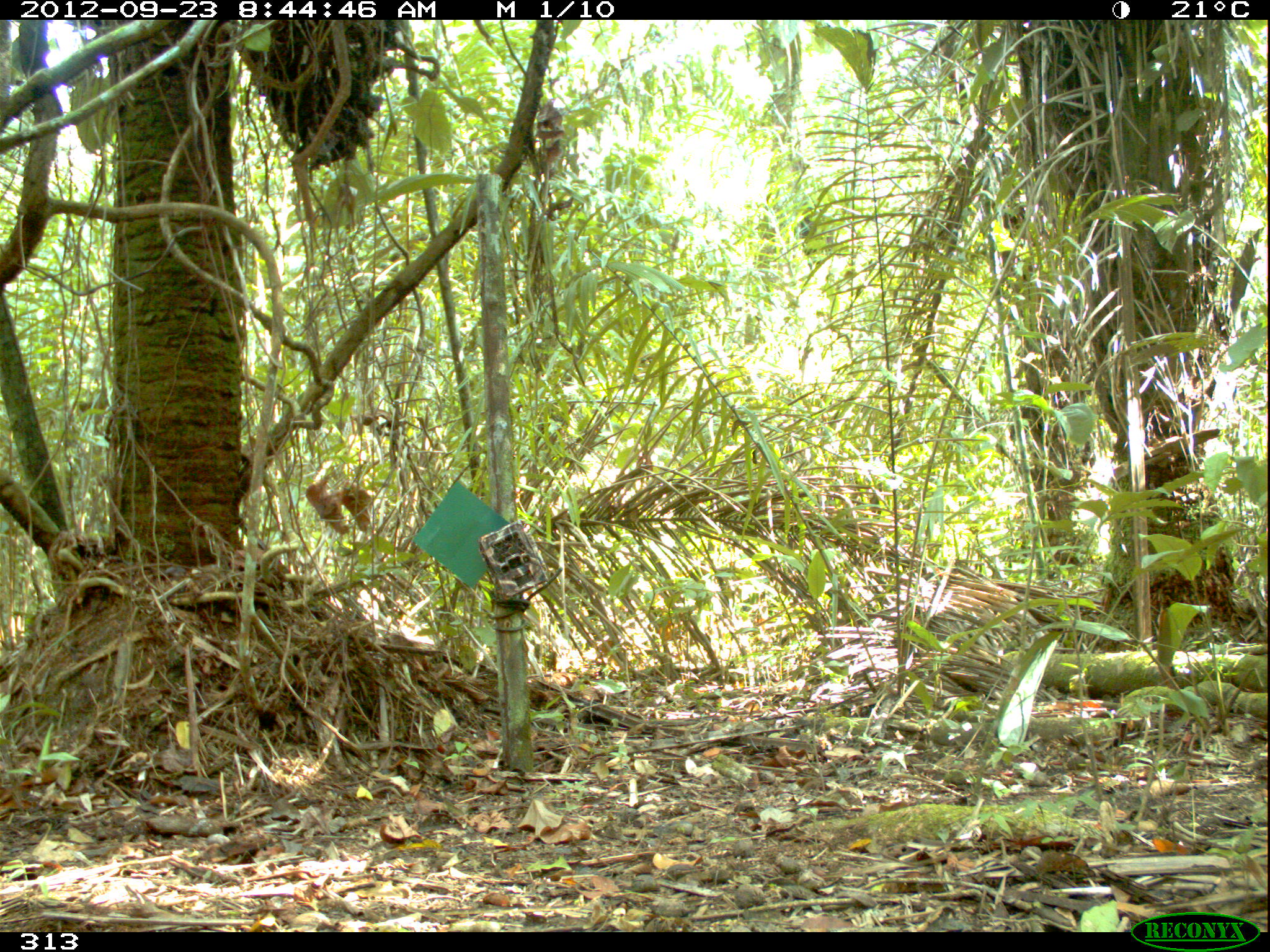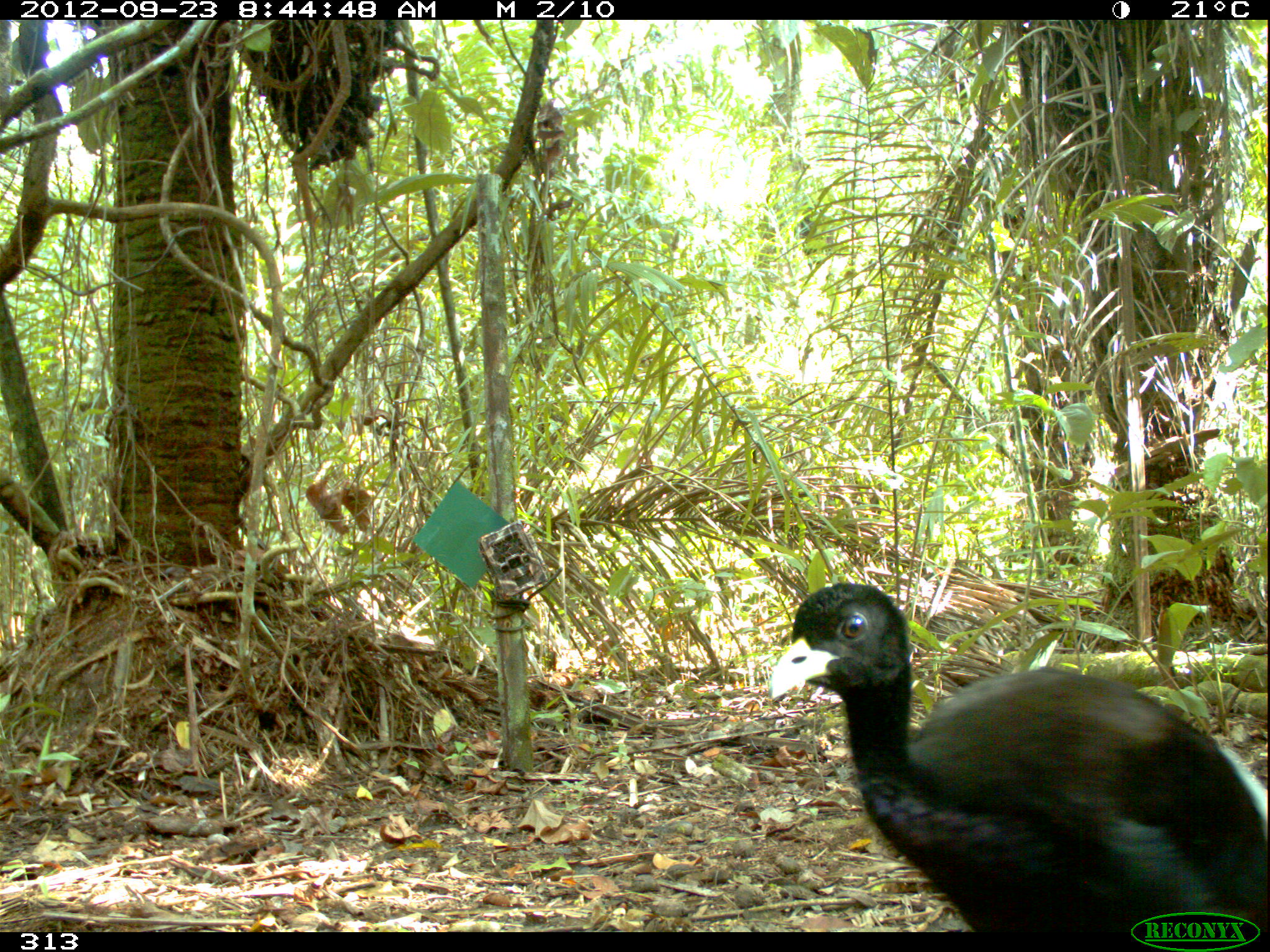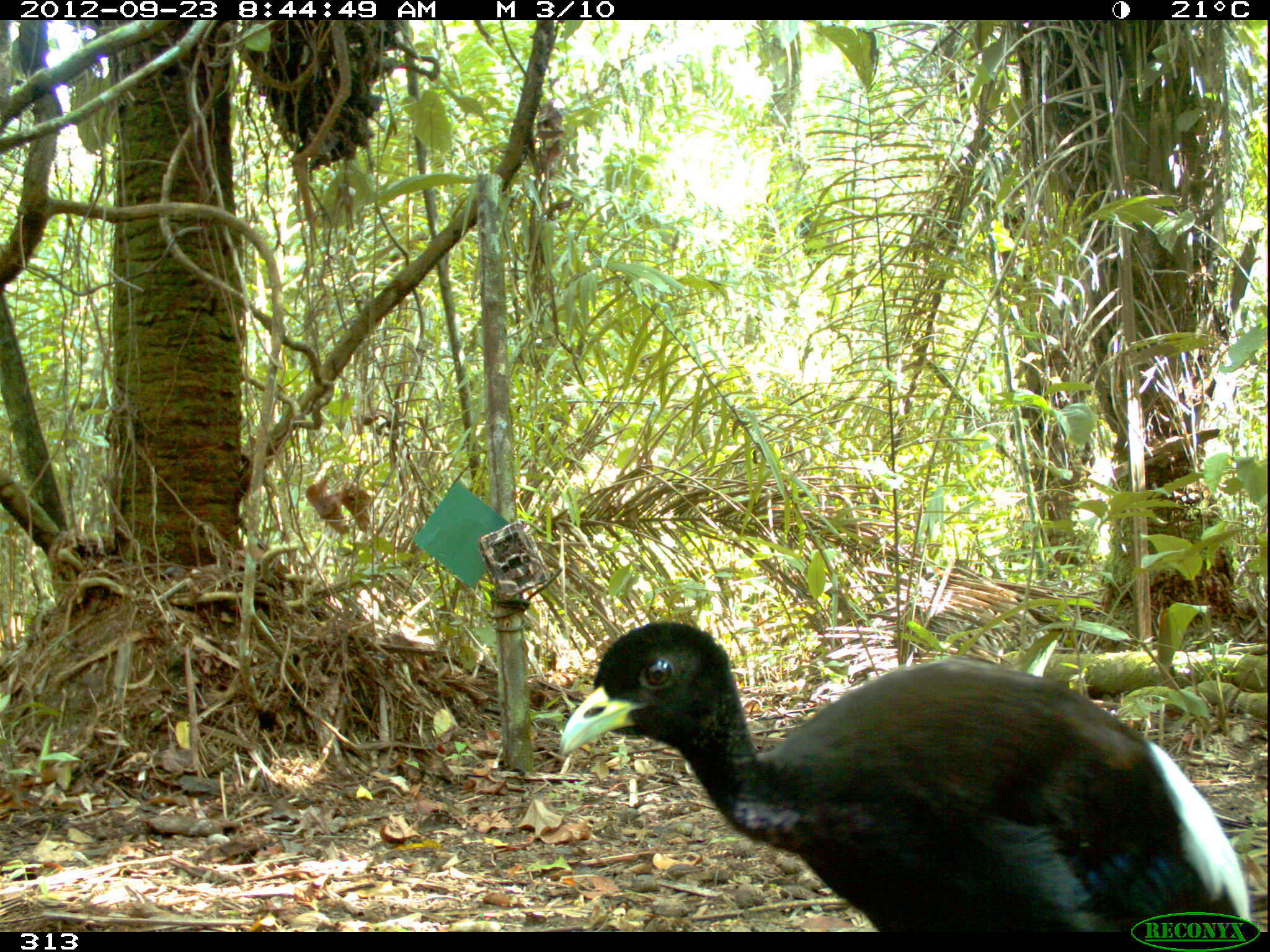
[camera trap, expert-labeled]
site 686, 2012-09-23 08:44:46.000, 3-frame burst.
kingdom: Animalia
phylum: Chordata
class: Aves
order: Gruiformes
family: Psophiidae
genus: Psophia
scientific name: Psophia leucoptera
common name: pale-winged trumpeter